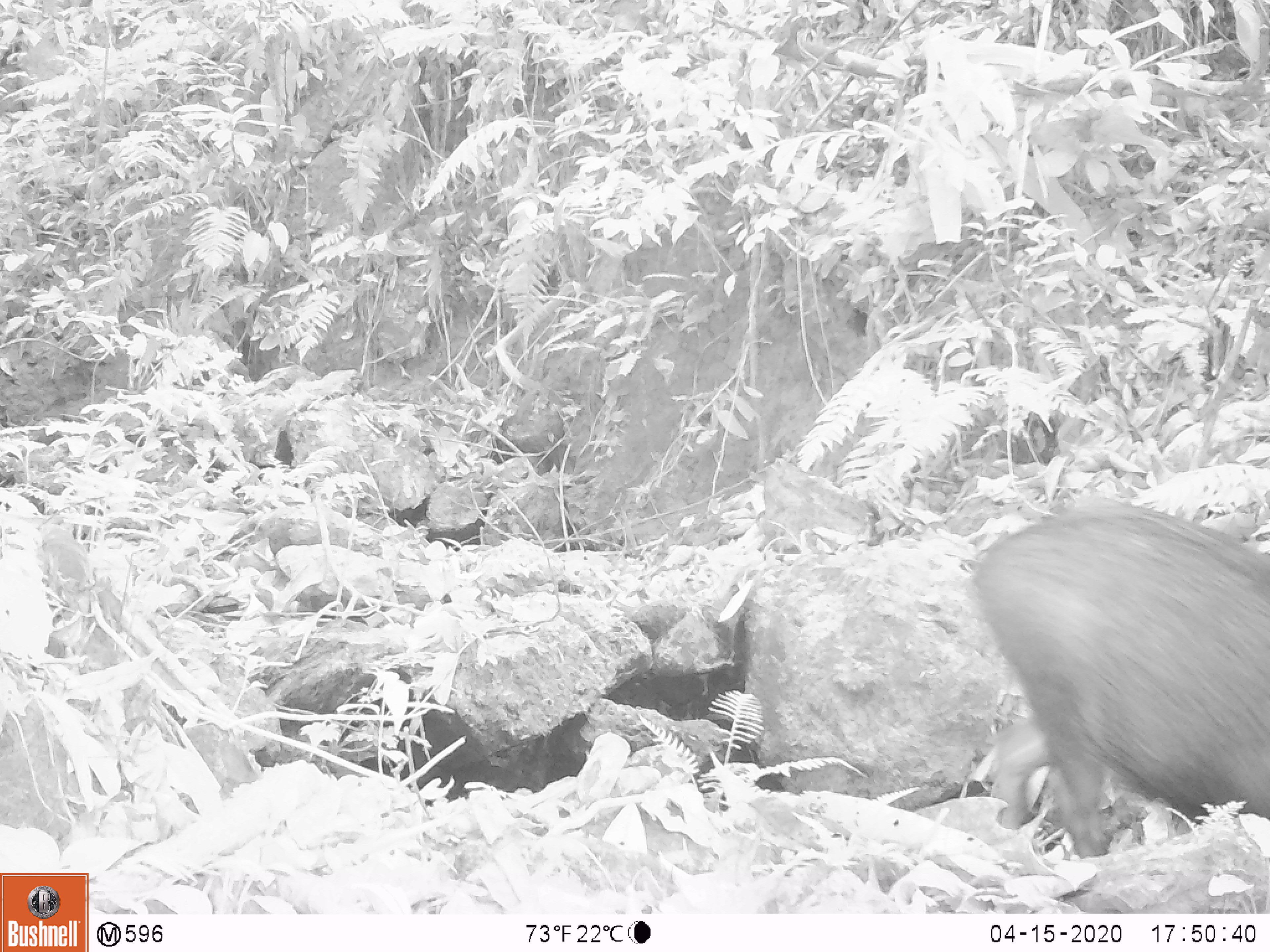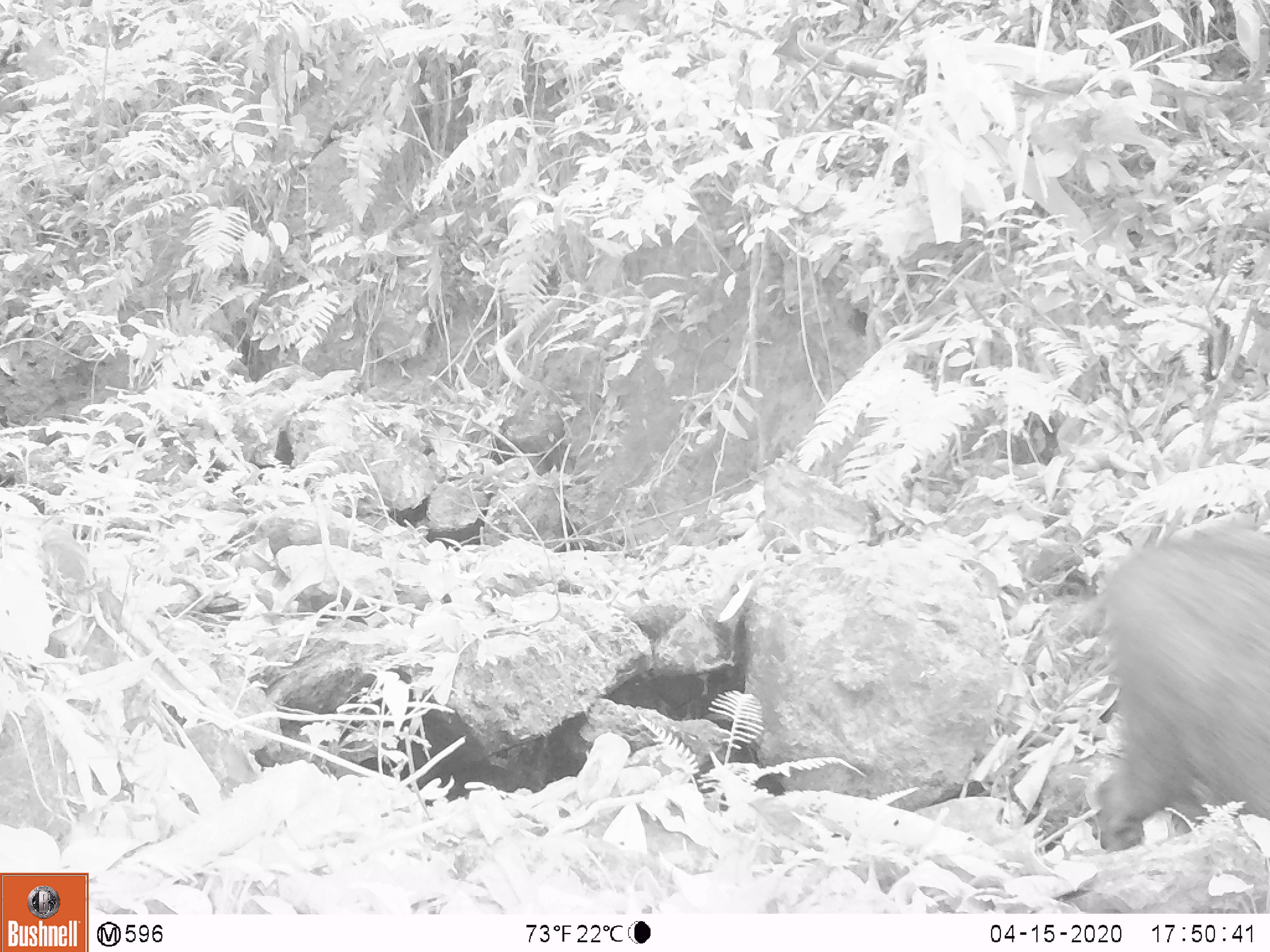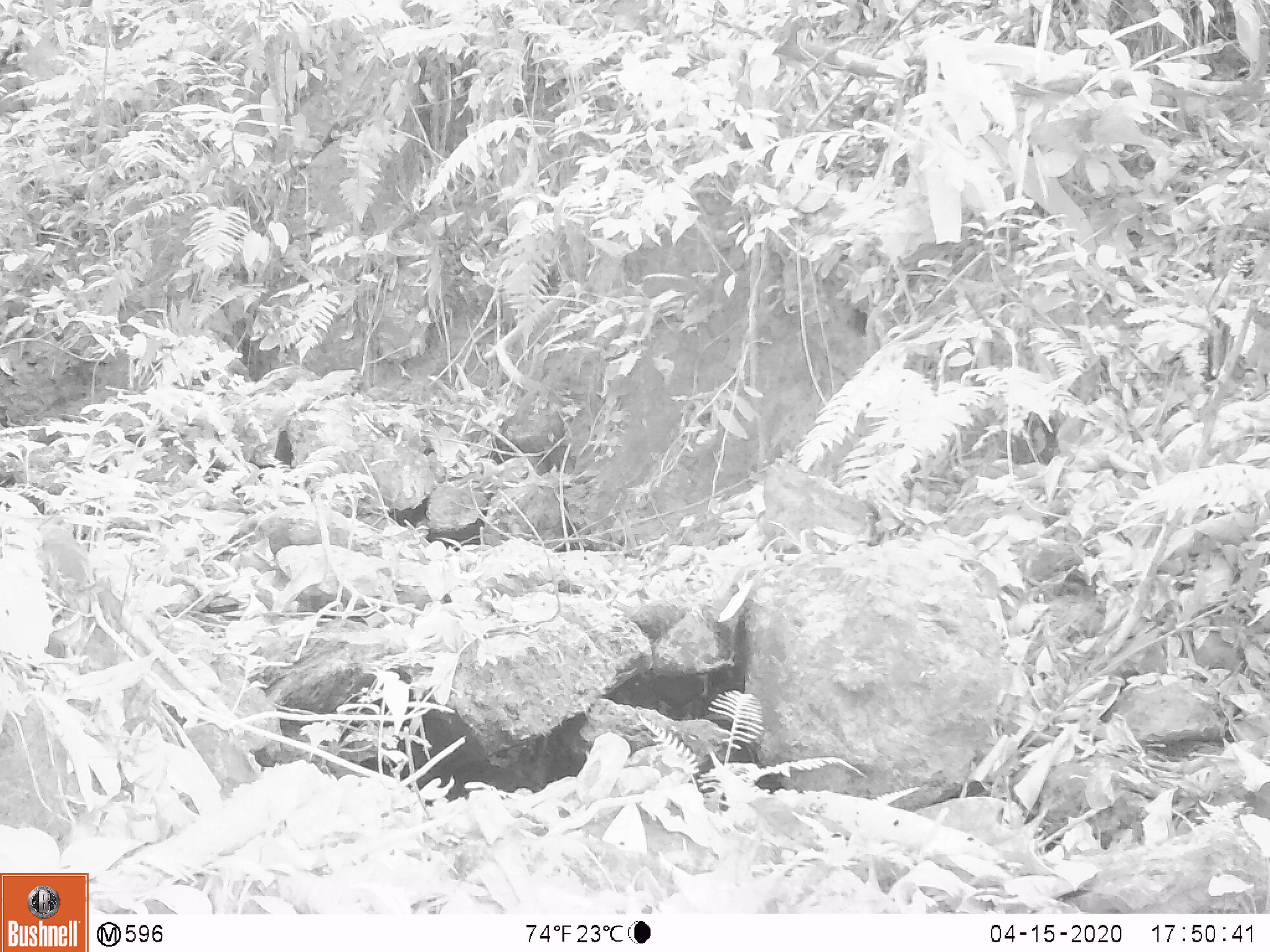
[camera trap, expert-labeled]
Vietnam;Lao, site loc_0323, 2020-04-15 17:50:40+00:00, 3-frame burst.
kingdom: Animalia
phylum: Chordata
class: Mammalia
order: Artiodactyla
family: Suidae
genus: Sus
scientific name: Sus scrofa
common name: eurasian wild pig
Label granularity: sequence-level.